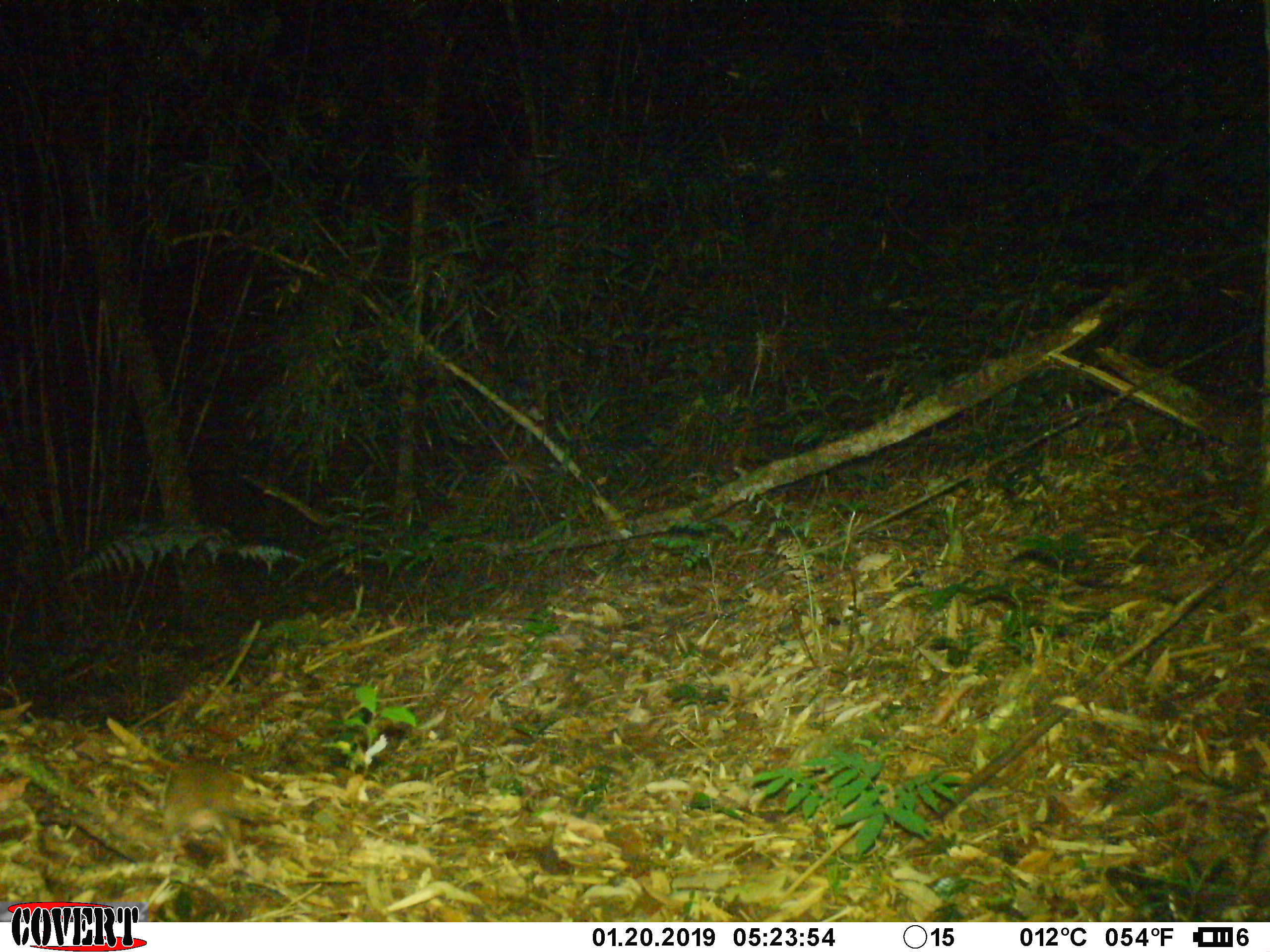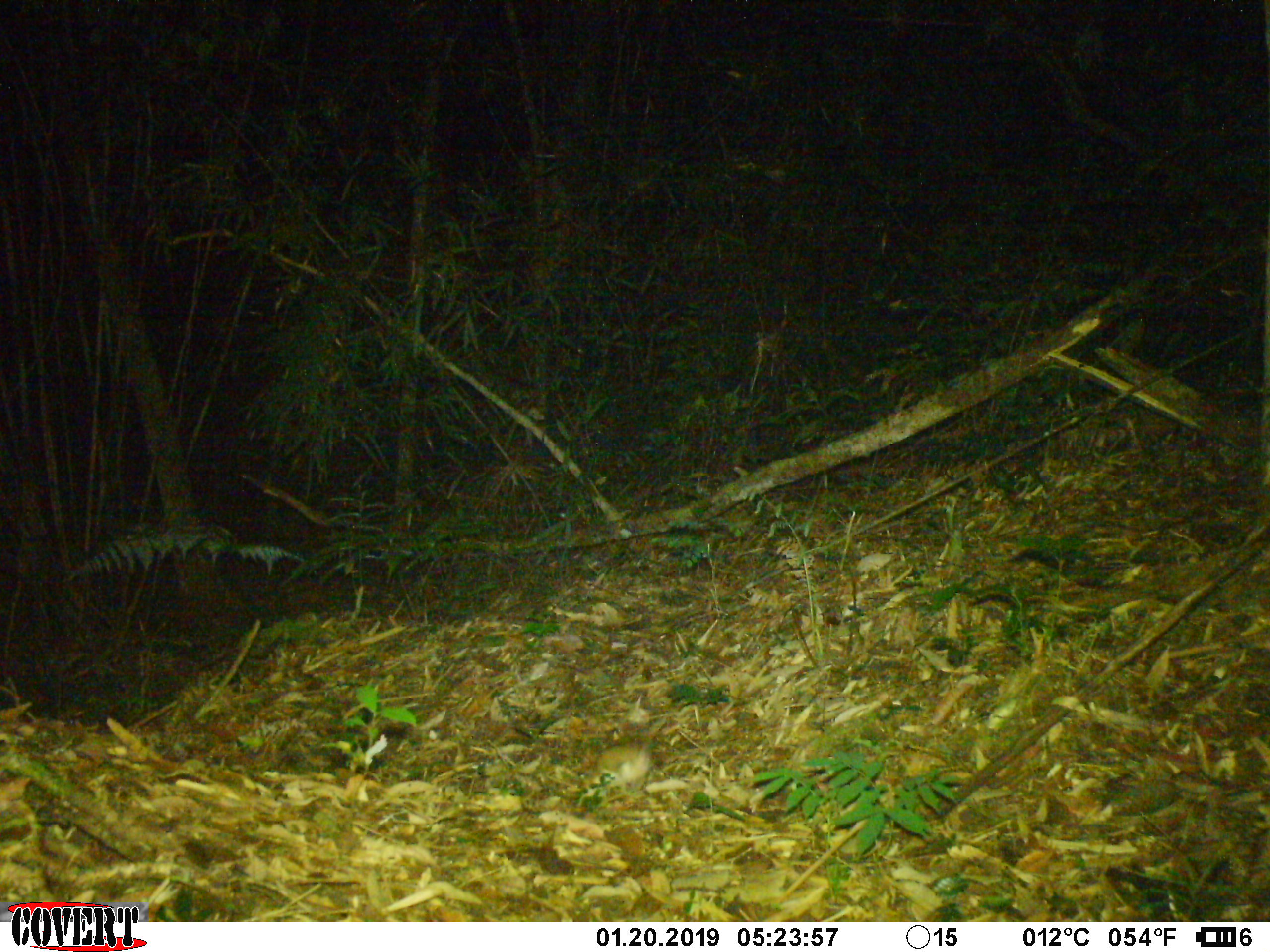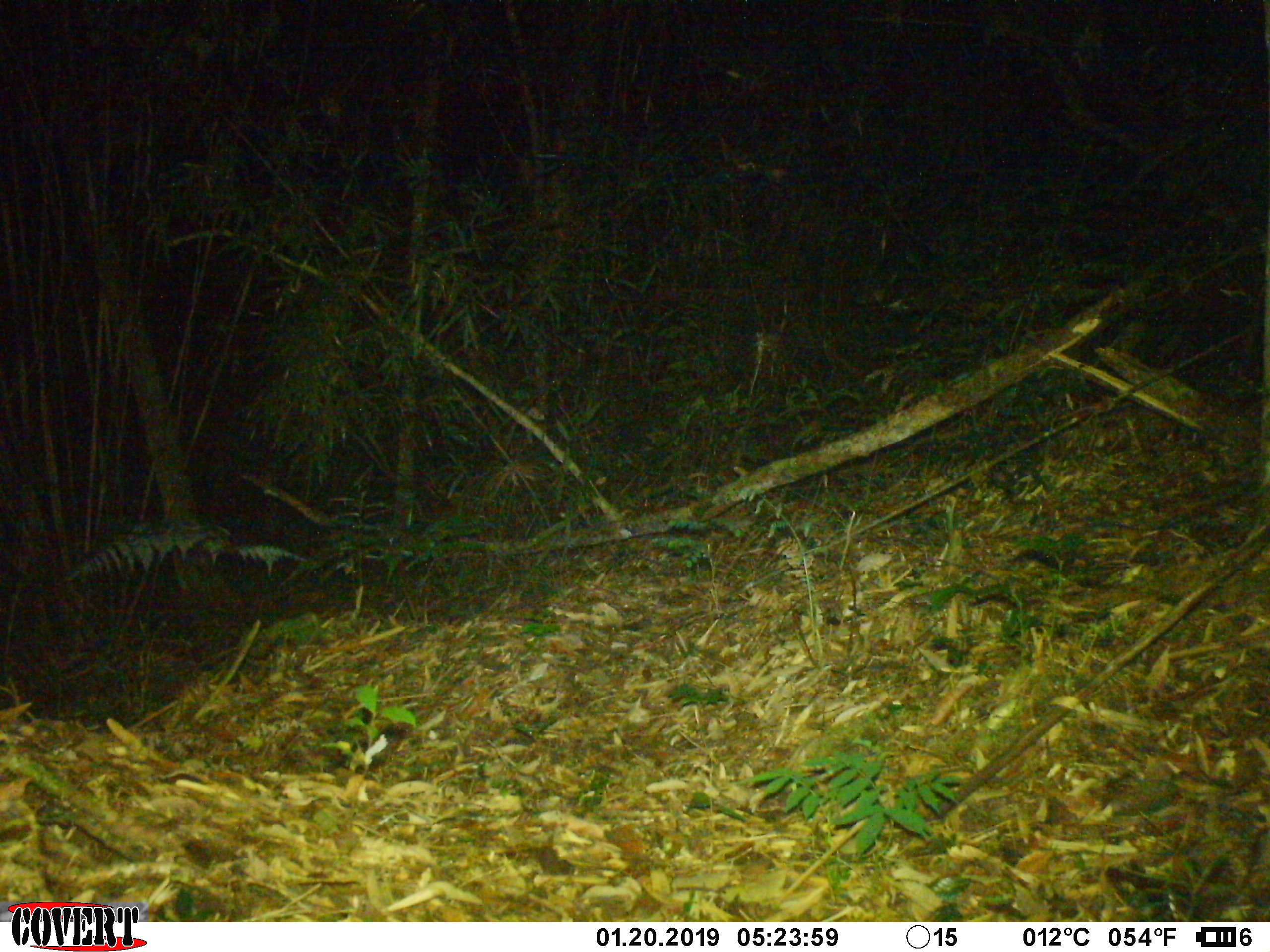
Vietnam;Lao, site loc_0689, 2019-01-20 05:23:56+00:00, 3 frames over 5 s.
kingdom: Animalia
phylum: Chordata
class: Mammalia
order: Rodentia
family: Muridae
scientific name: Muridae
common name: old-world mice and rats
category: unidentified murid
Unidentified murid (old-world mice and rats) (Muridae). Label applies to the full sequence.